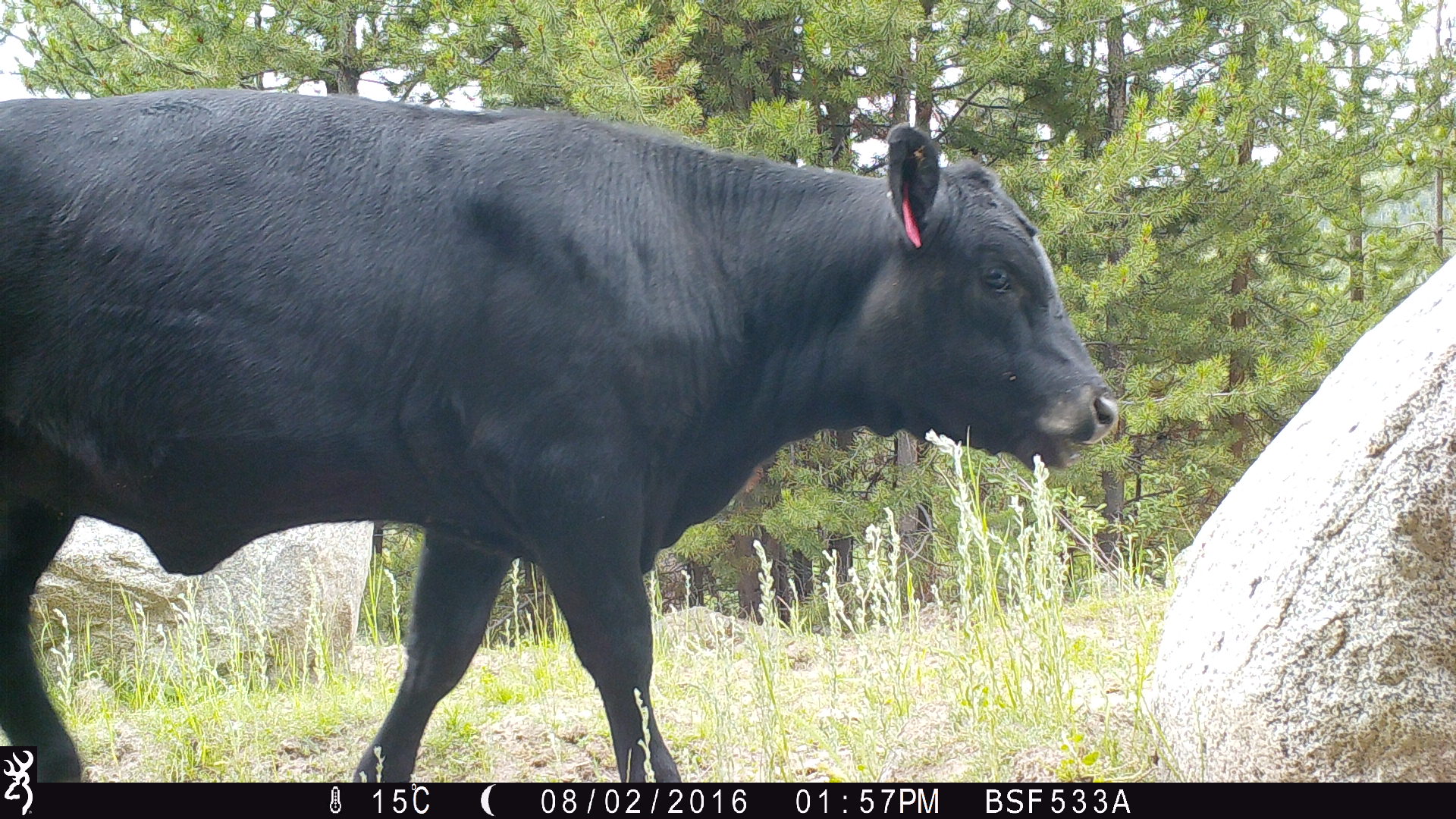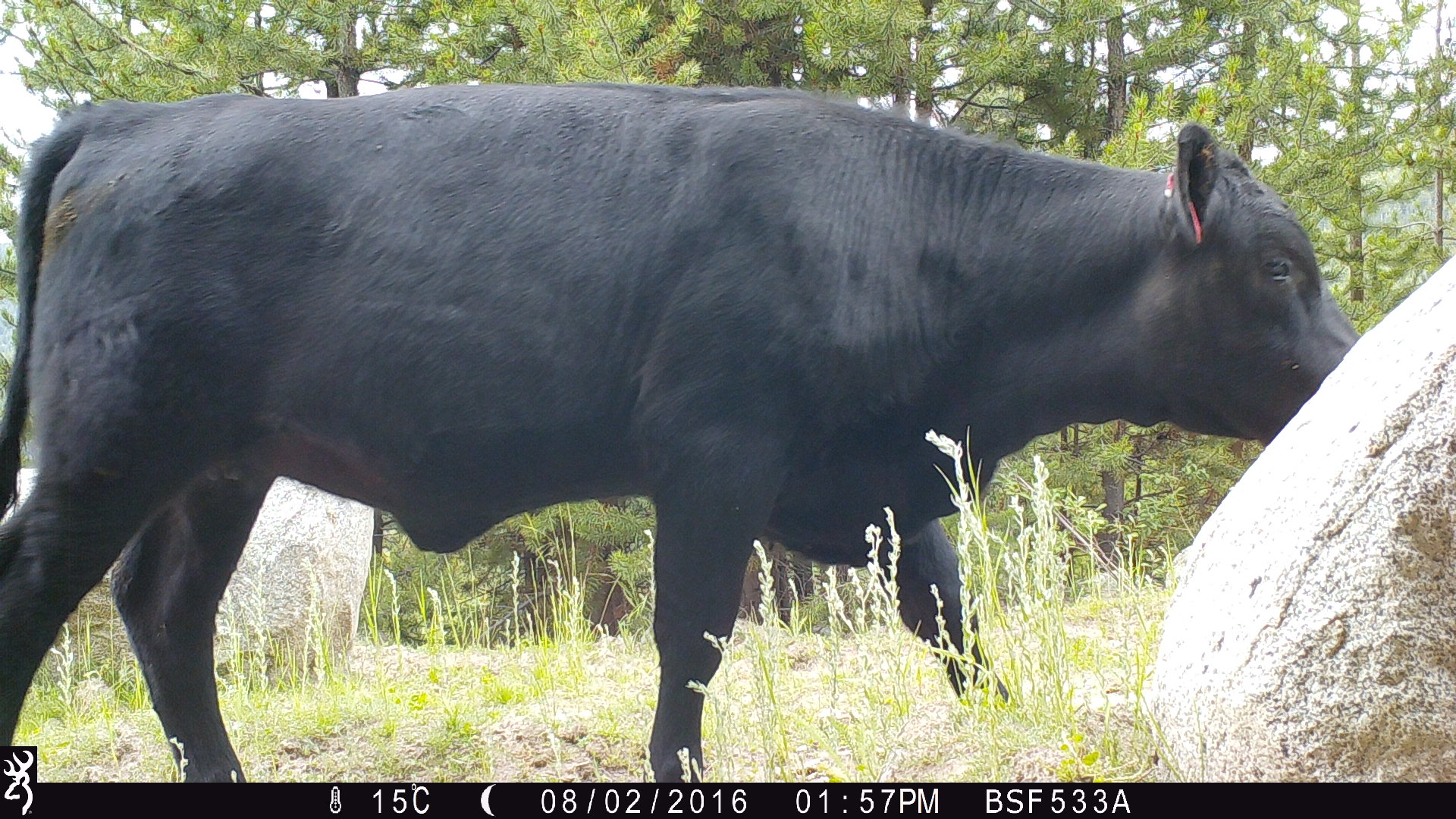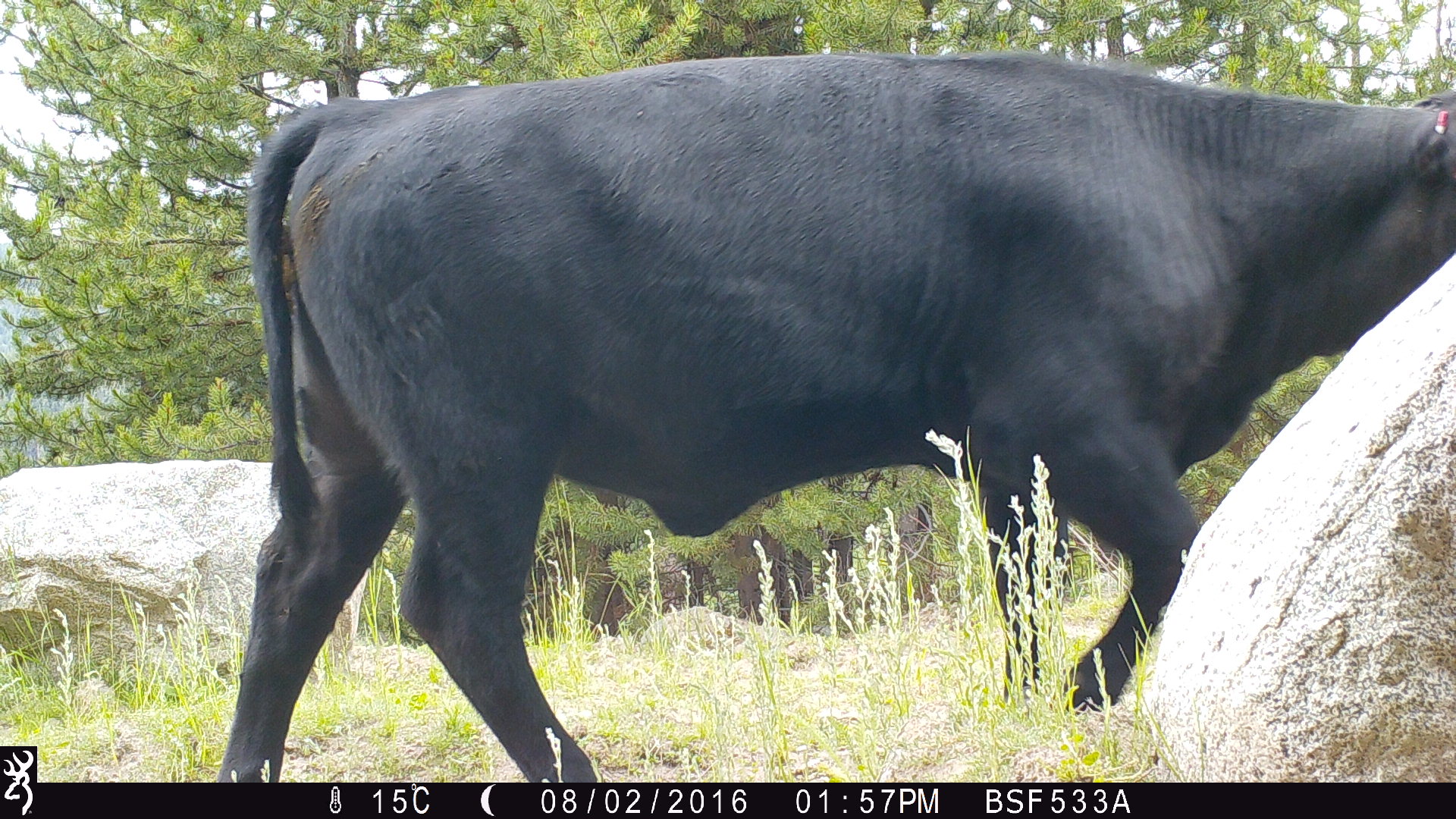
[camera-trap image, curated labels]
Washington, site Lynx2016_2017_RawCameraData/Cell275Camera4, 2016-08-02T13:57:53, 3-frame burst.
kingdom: Animalia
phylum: Chordata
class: Mammalia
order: Artiodactyla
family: Bovidae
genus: Bos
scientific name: Bos taurus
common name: domestic cattle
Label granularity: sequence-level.